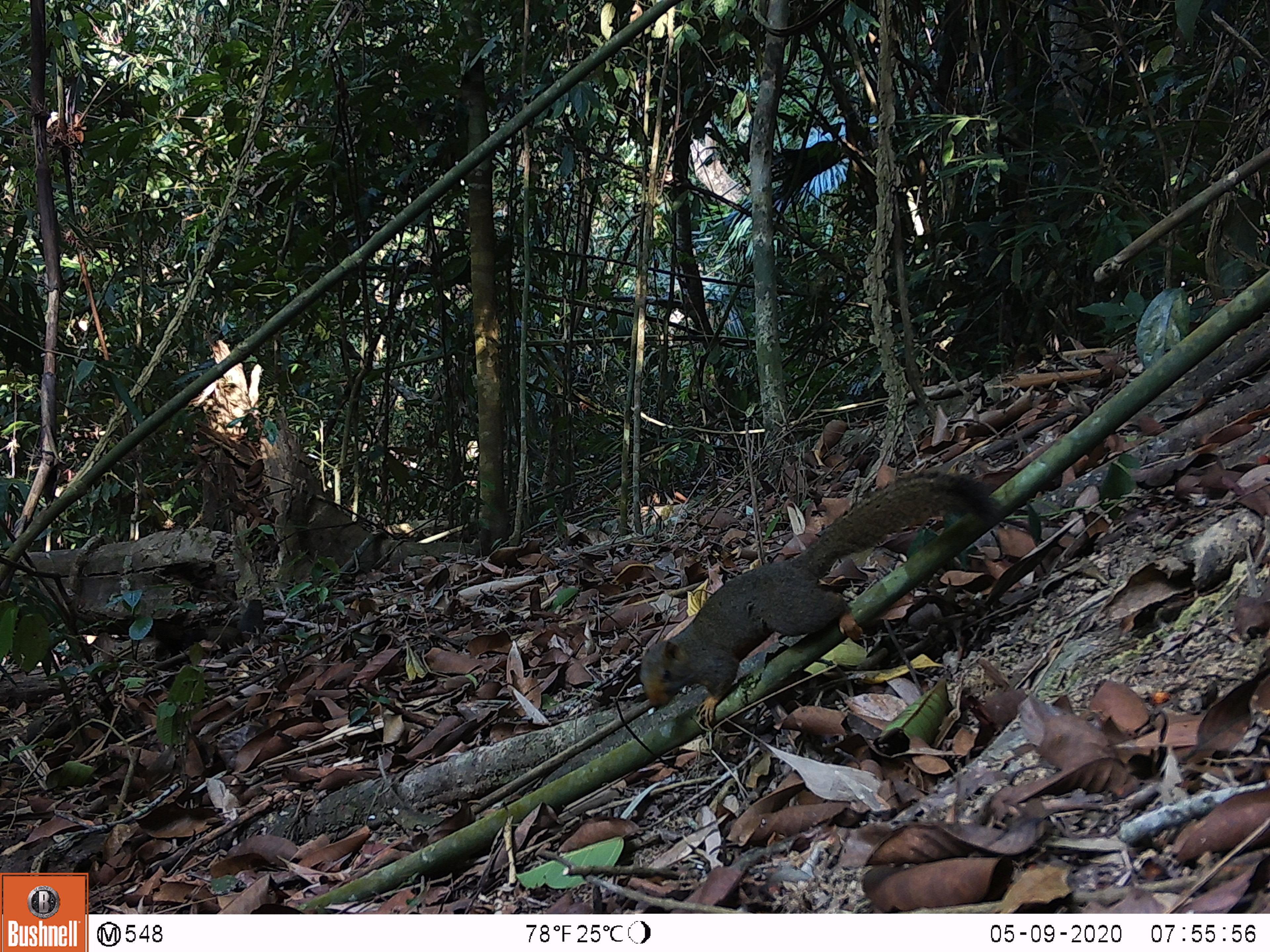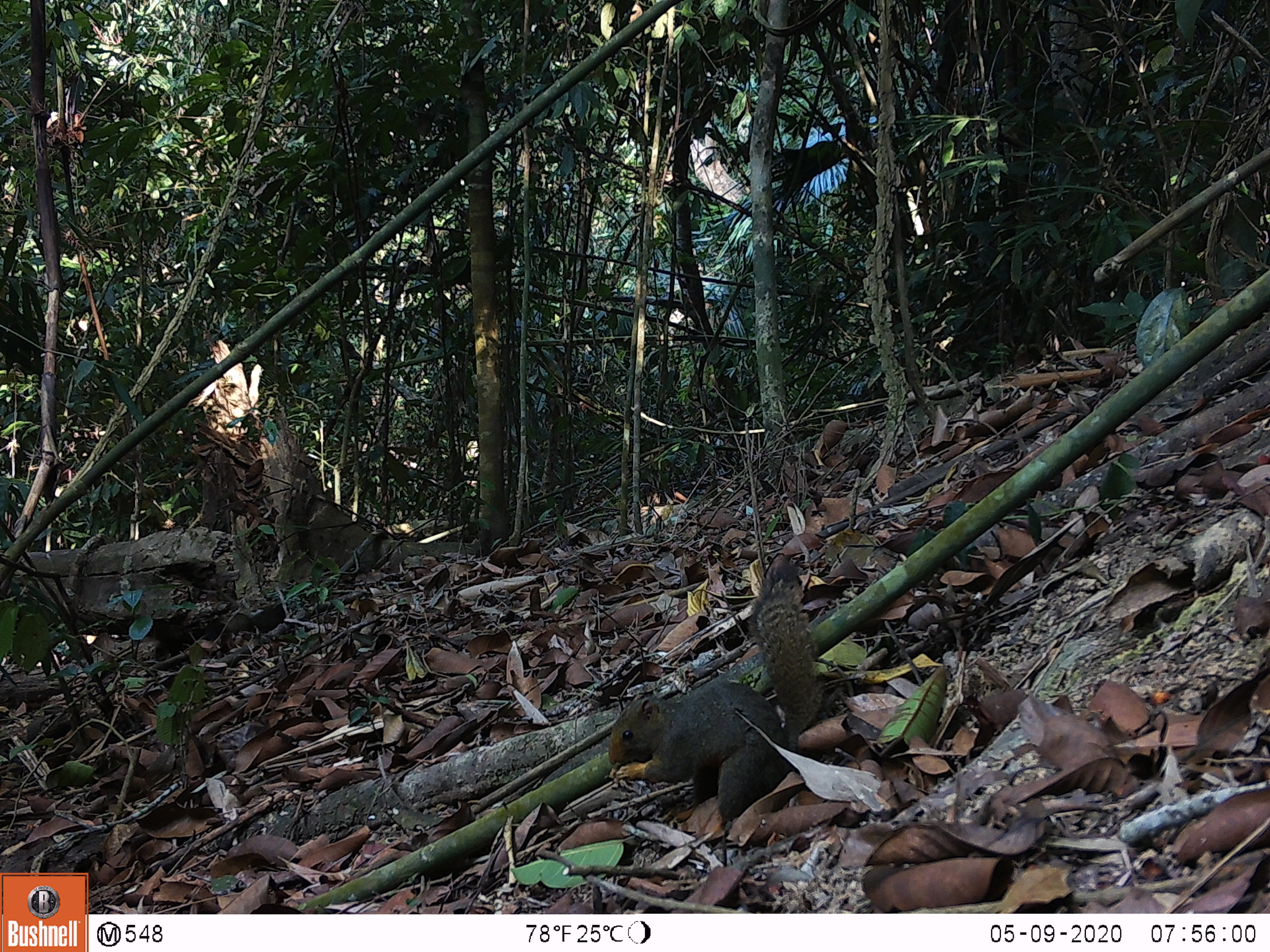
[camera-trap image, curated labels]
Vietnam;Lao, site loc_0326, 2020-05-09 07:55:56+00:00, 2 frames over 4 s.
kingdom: Animalia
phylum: Chordata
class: Mammalia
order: Rodentia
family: Sciuridae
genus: Callosciurus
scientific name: Callosciurus erythraeus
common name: pallas's squirrel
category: pallass squirrel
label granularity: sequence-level